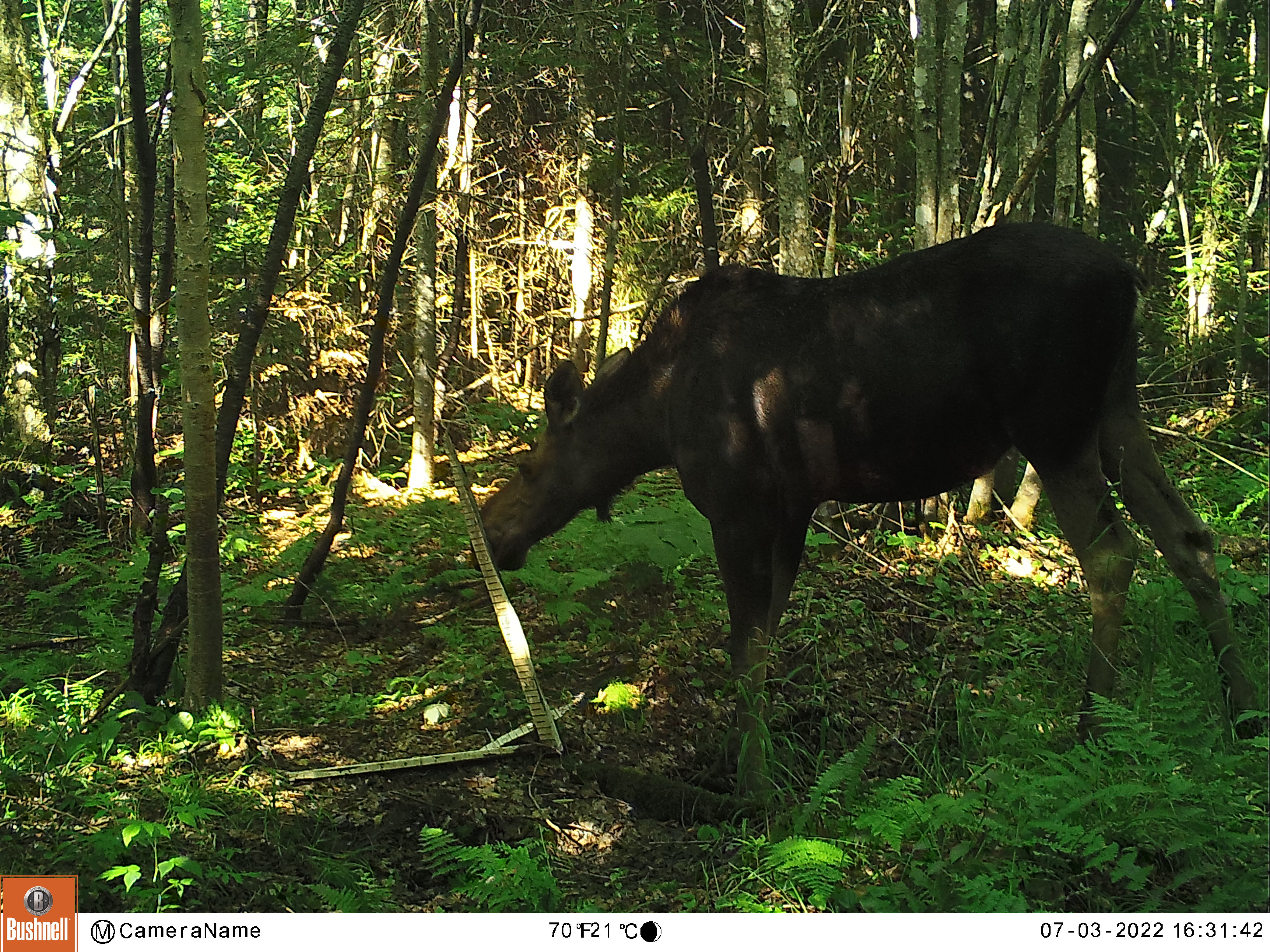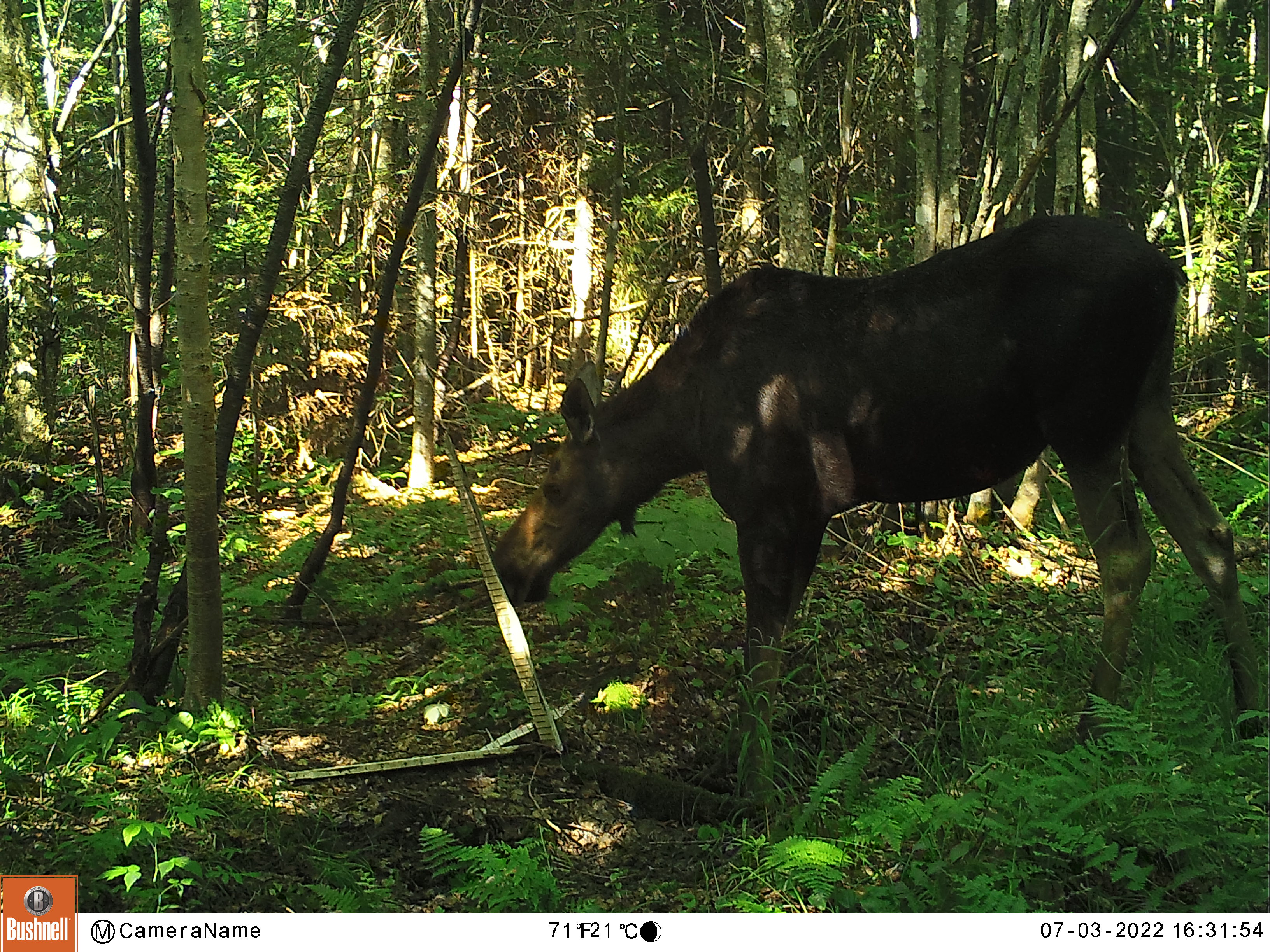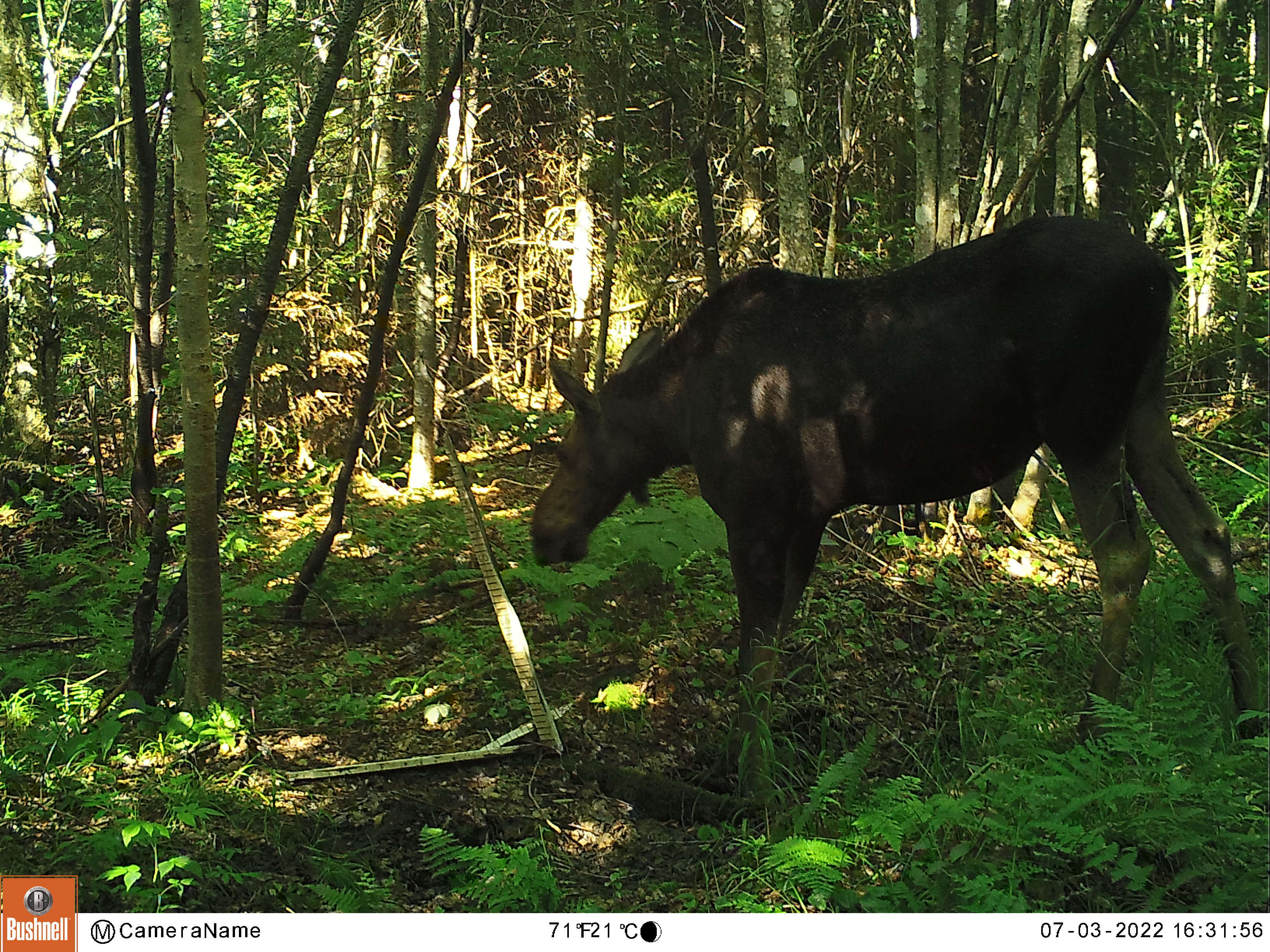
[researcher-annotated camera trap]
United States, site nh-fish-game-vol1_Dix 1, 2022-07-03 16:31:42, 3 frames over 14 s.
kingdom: Animalia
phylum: Chordata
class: Mammalia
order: Artiodactyla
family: Cervidae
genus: Alces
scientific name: Alces alces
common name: moose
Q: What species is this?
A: Moose (Alces alces).